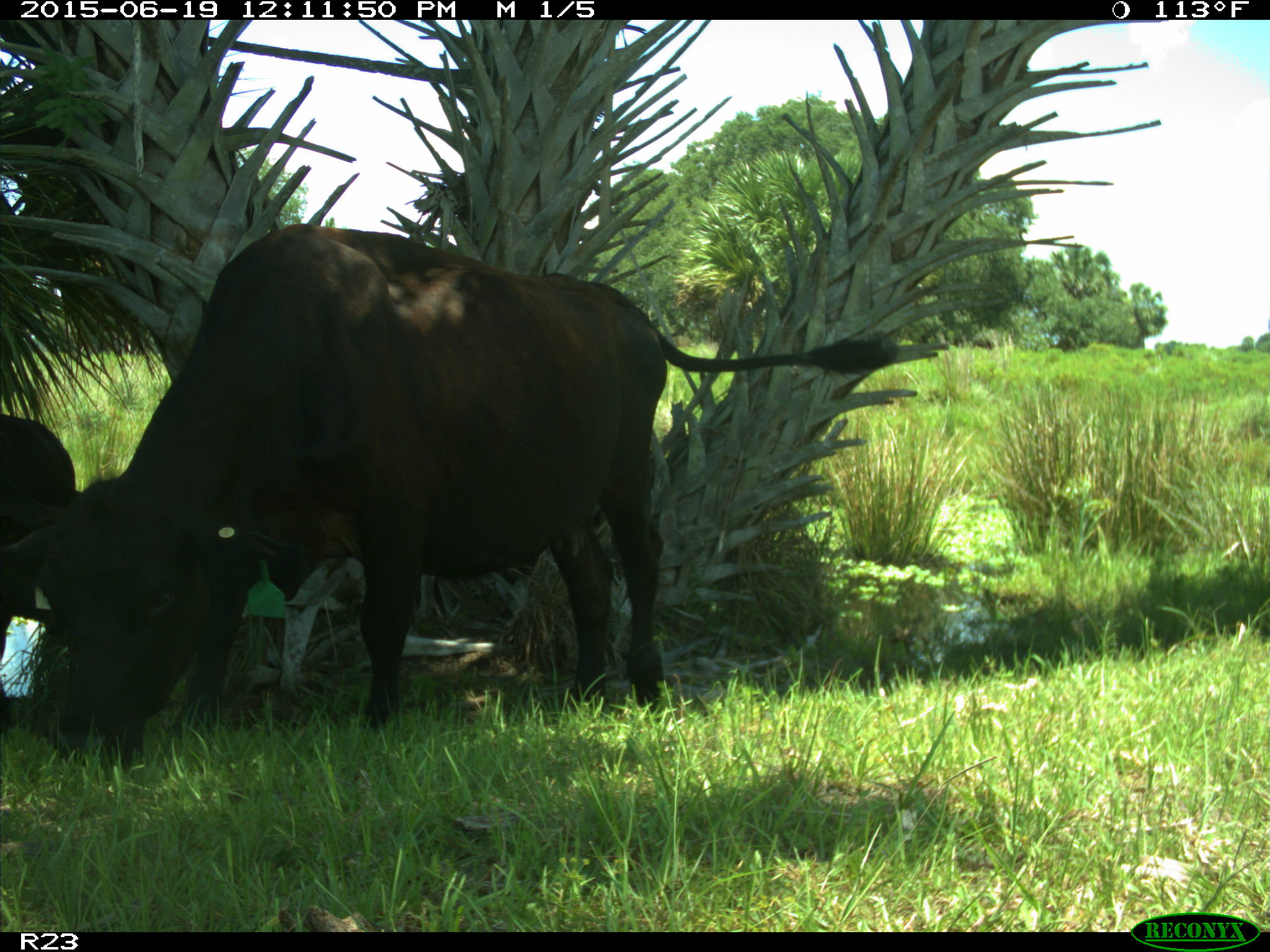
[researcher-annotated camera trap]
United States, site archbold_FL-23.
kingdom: Animalia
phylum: Chordata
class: Mammalia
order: Artiodactyla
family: Bovidae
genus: Bos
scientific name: Bos taurus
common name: domestic cow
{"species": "Bos taurus (domestic cow)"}